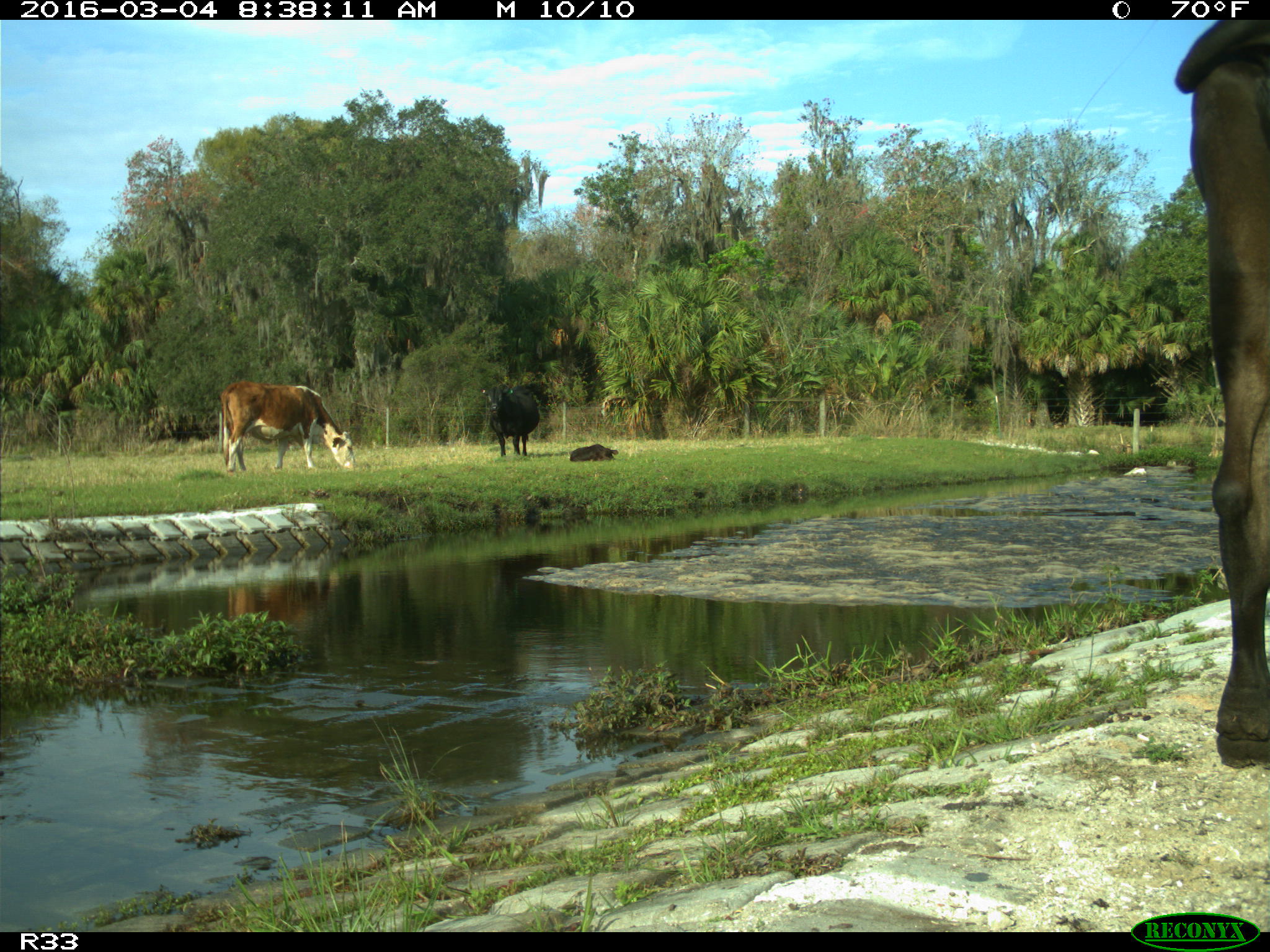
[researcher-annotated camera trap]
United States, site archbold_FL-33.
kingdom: Animalia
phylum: Chordata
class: Mammalia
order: Artiodactyla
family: Bovidae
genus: Bos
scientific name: Bos taurus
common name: domestic cow